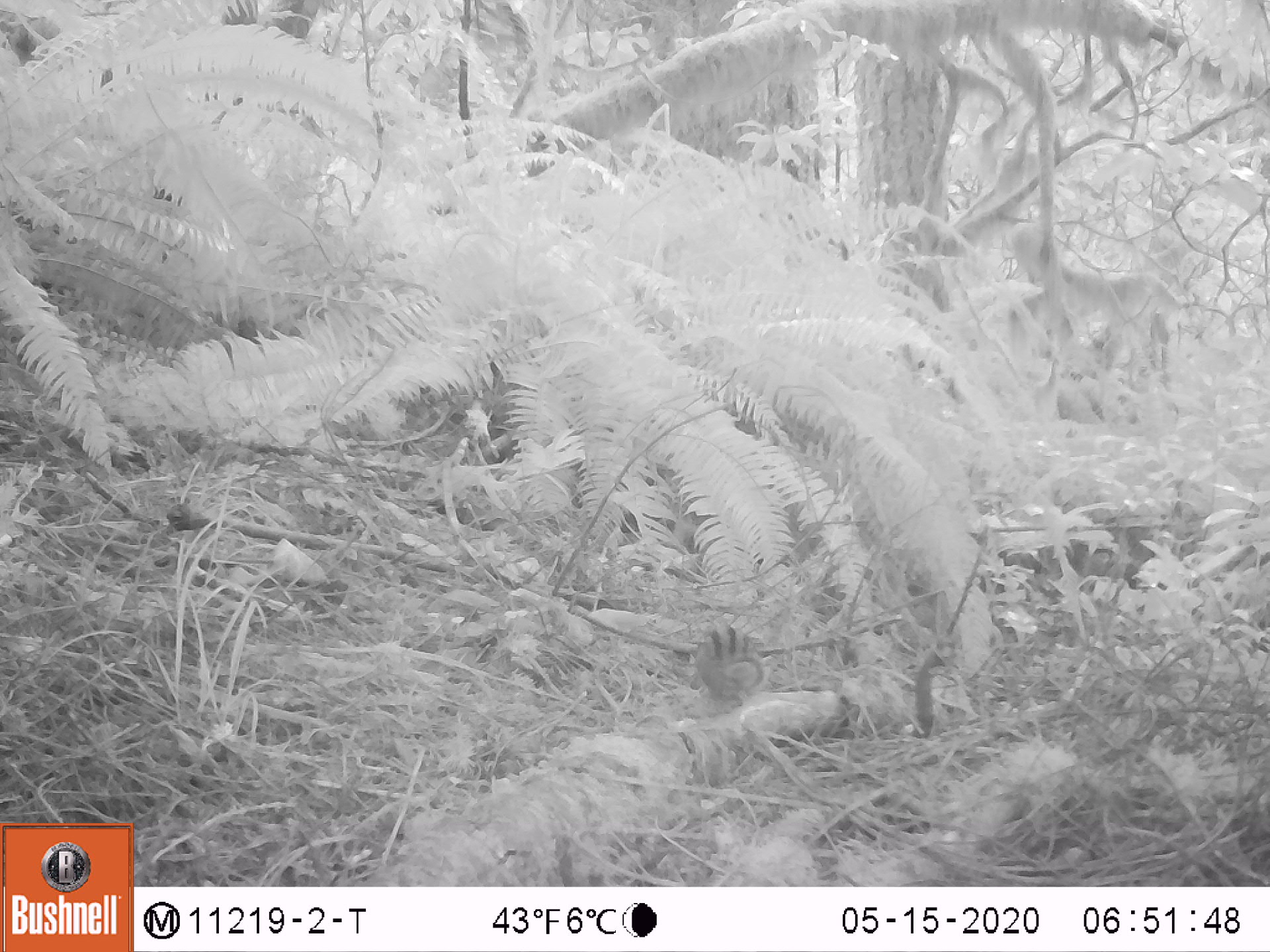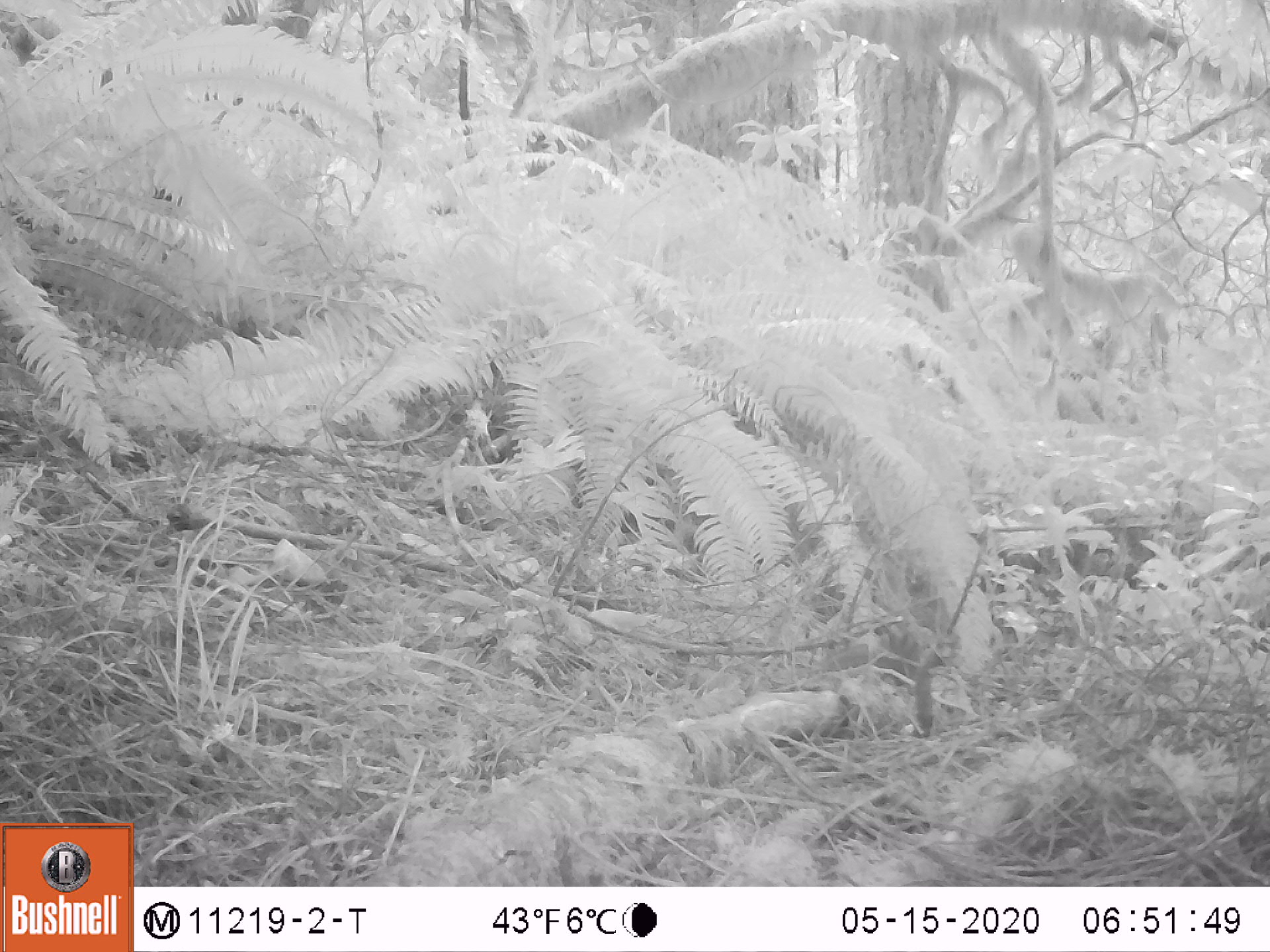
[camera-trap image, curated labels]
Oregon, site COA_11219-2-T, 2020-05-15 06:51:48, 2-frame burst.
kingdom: Animalia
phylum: Chordata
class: Mammalia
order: Rodentia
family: Sciuridae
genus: Neotamias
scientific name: Neotamias townsendii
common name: townsend's chipmunk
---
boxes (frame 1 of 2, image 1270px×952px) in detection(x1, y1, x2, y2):
townsend's chipmunk: detection(687, 621, 768, 709)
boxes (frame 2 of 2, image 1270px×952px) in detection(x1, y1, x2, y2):
townsend's chipmunk: detection(819, 626, 924, 685)